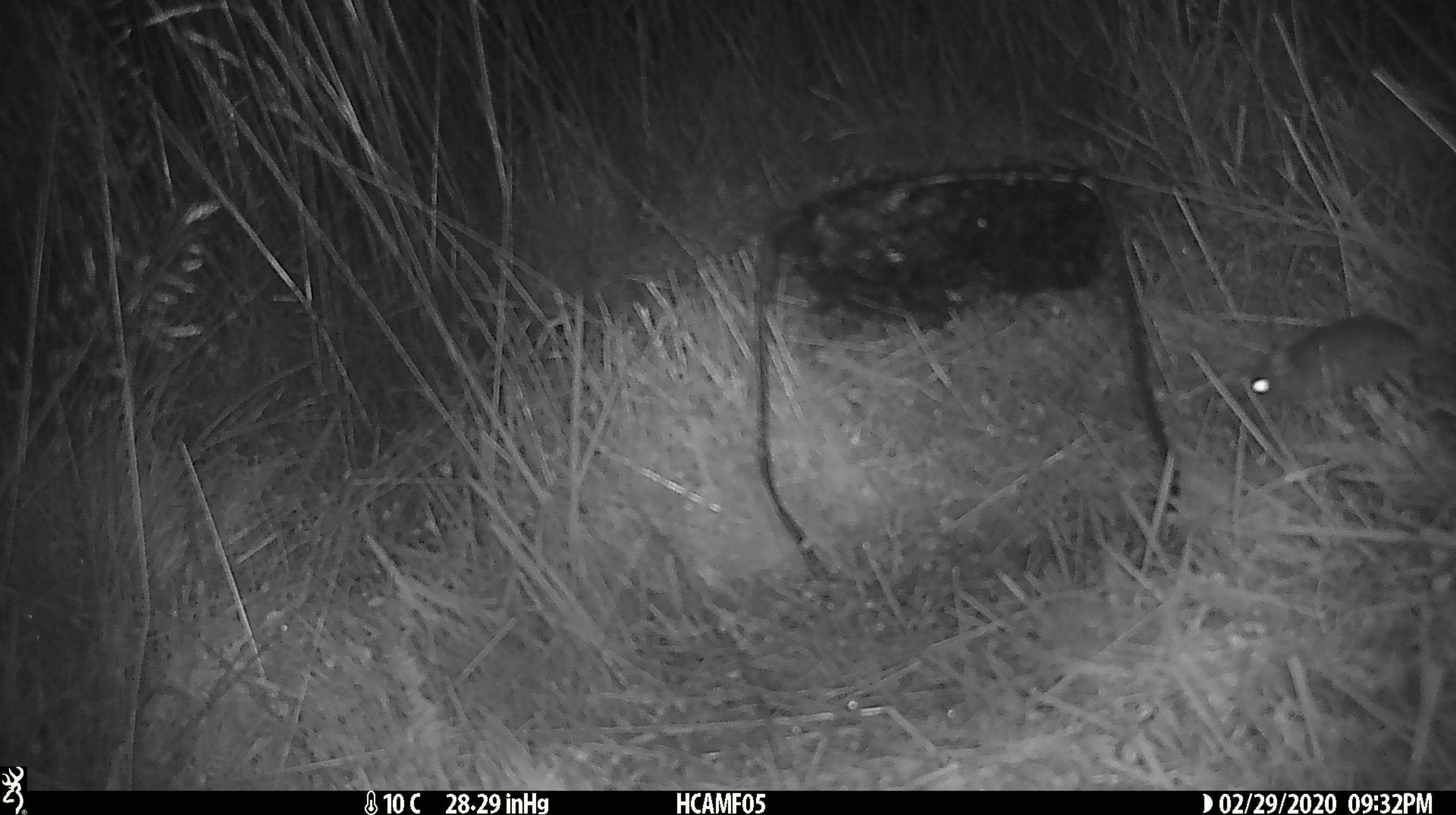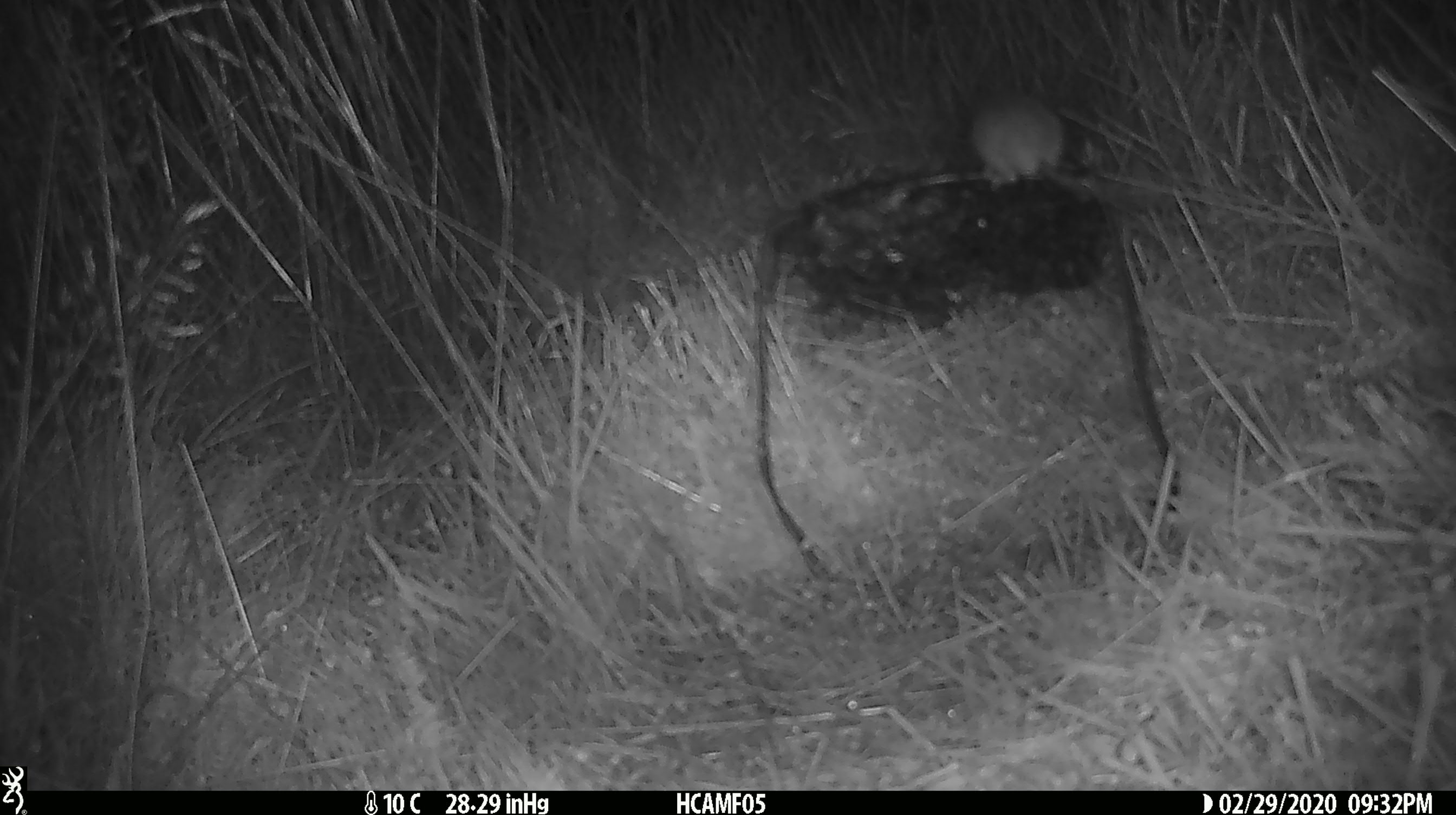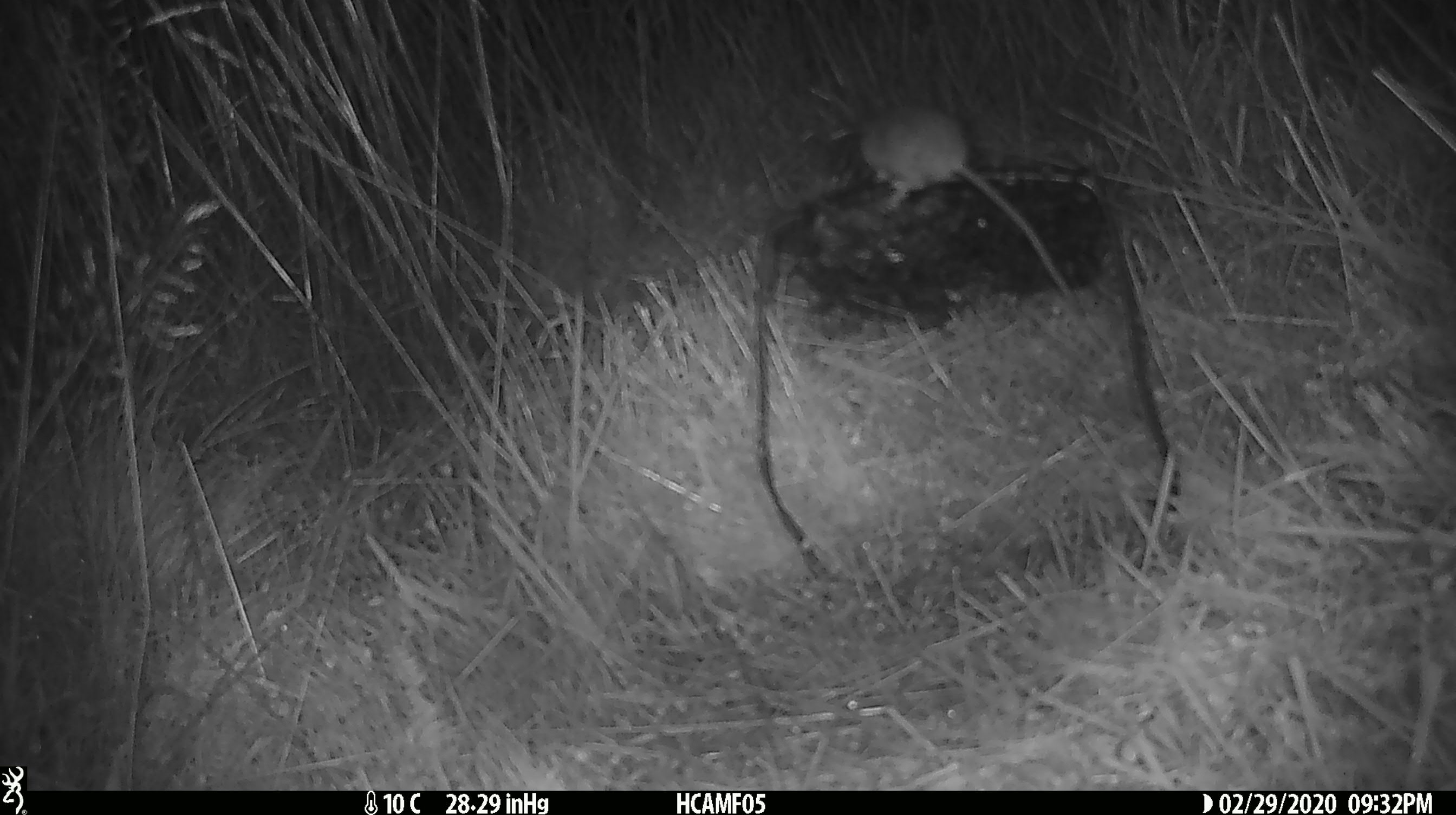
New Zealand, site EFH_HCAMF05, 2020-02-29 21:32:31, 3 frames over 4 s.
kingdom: Animalia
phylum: Chordata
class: Mammalia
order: Rodentia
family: Muridae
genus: Mus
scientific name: Mus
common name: mouse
Mouse (Mus).